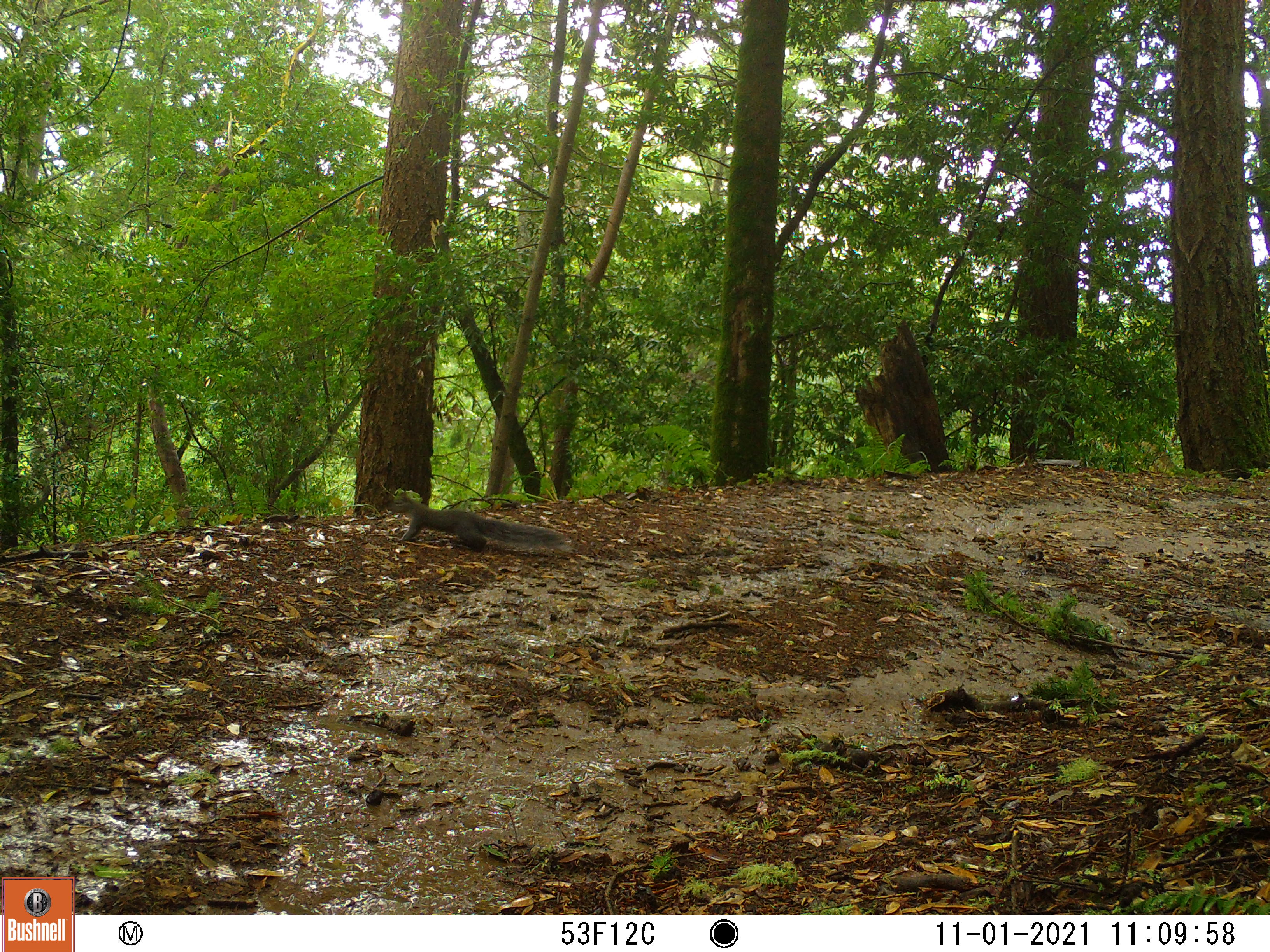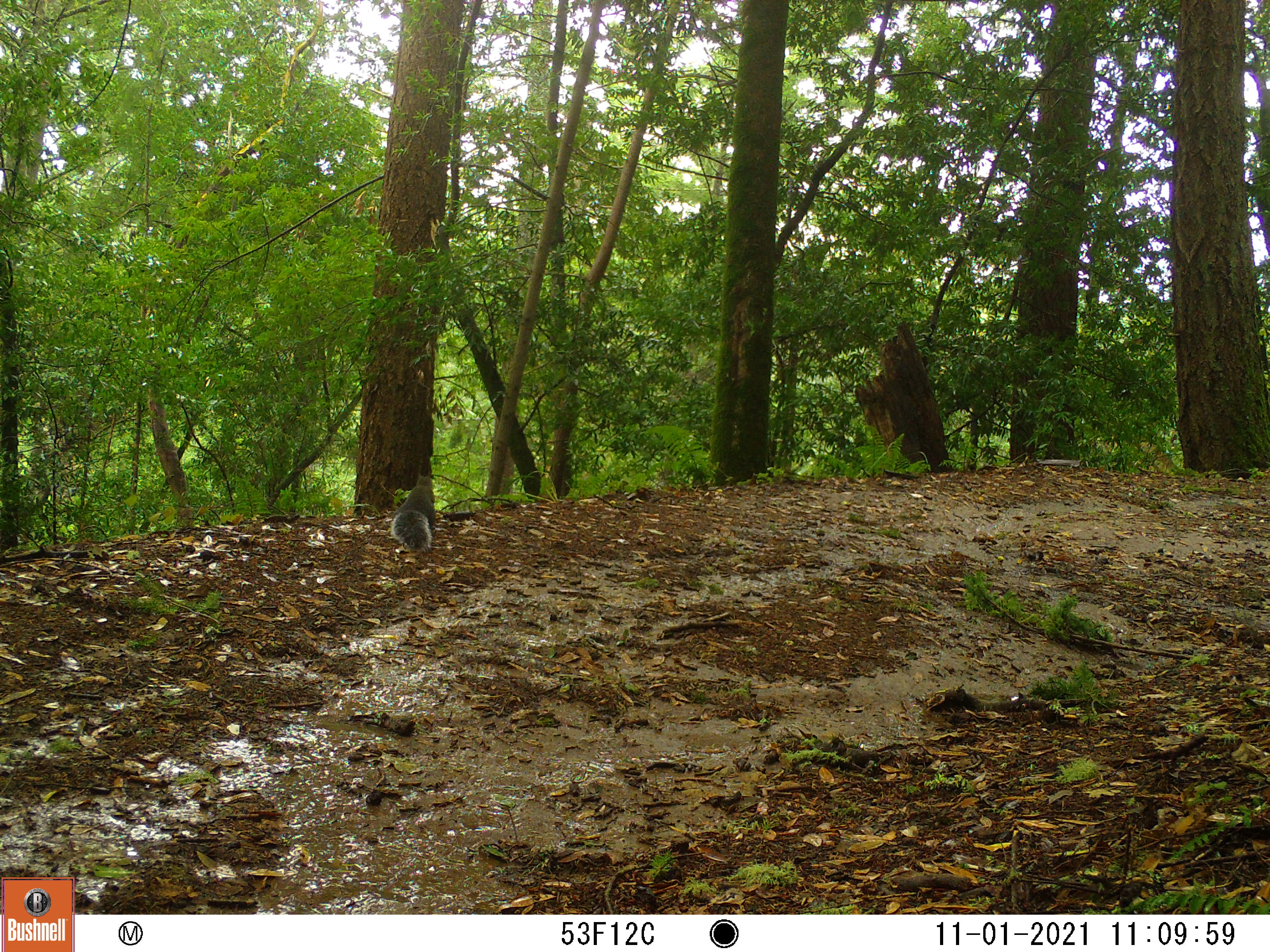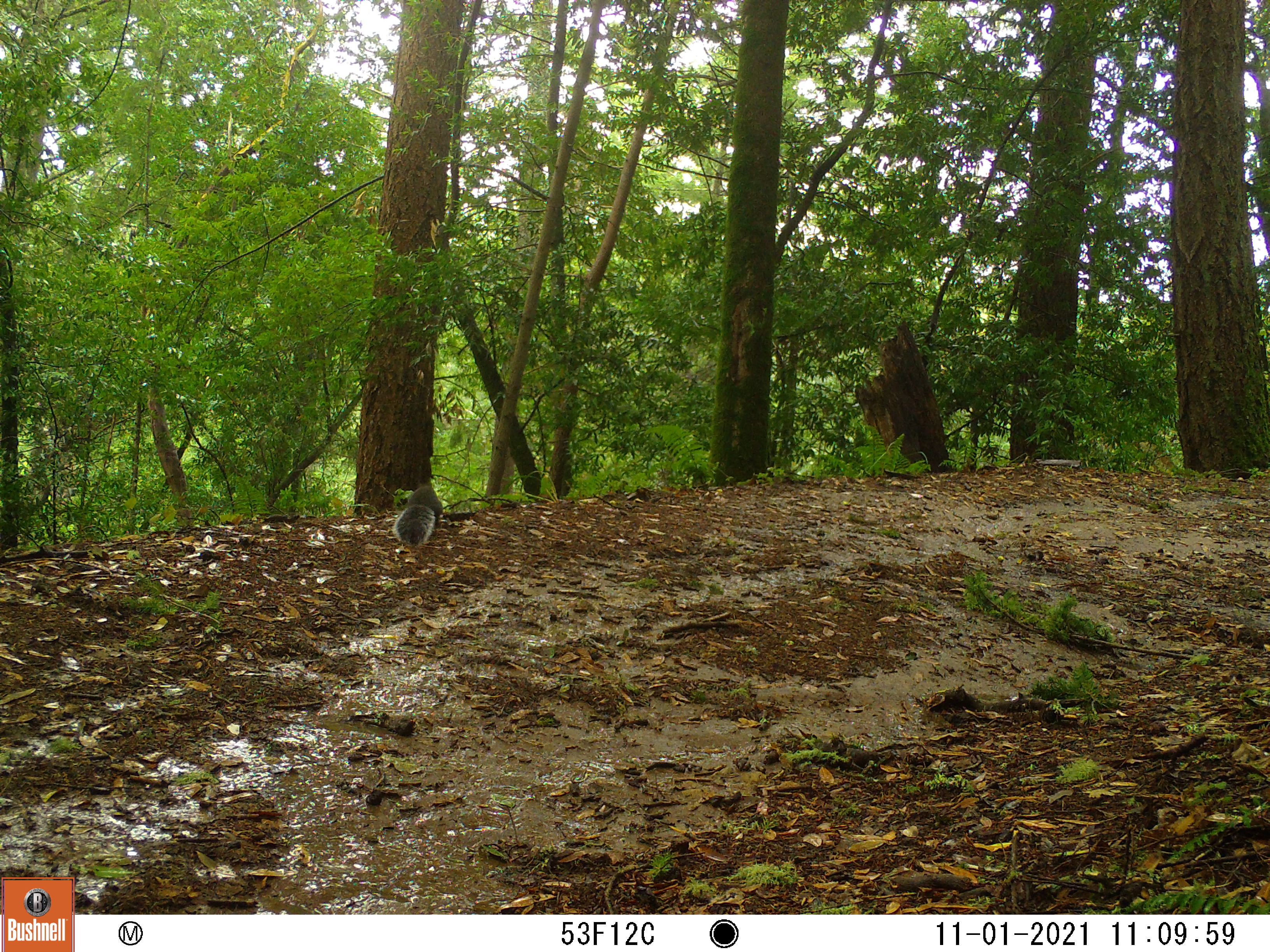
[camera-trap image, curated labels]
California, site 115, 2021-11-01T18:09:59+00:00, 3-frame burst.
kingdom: Animalia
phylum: Chordata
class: Mammalia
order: Rodentia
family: Sciuridae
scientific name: Sciuridae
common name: squirrel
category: unknown squirrel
Unknown squirrel (squirrel) (Sciuridae).